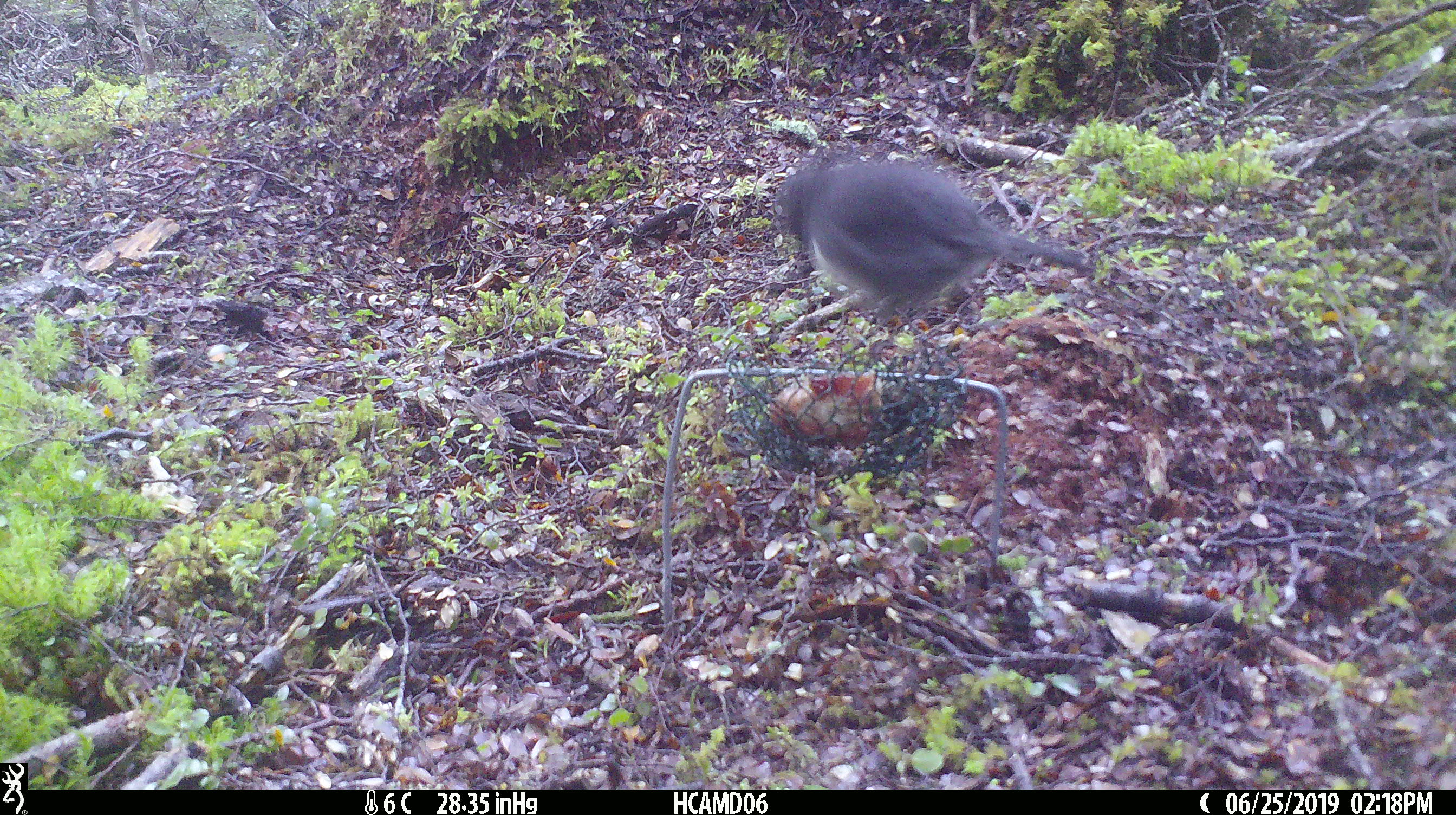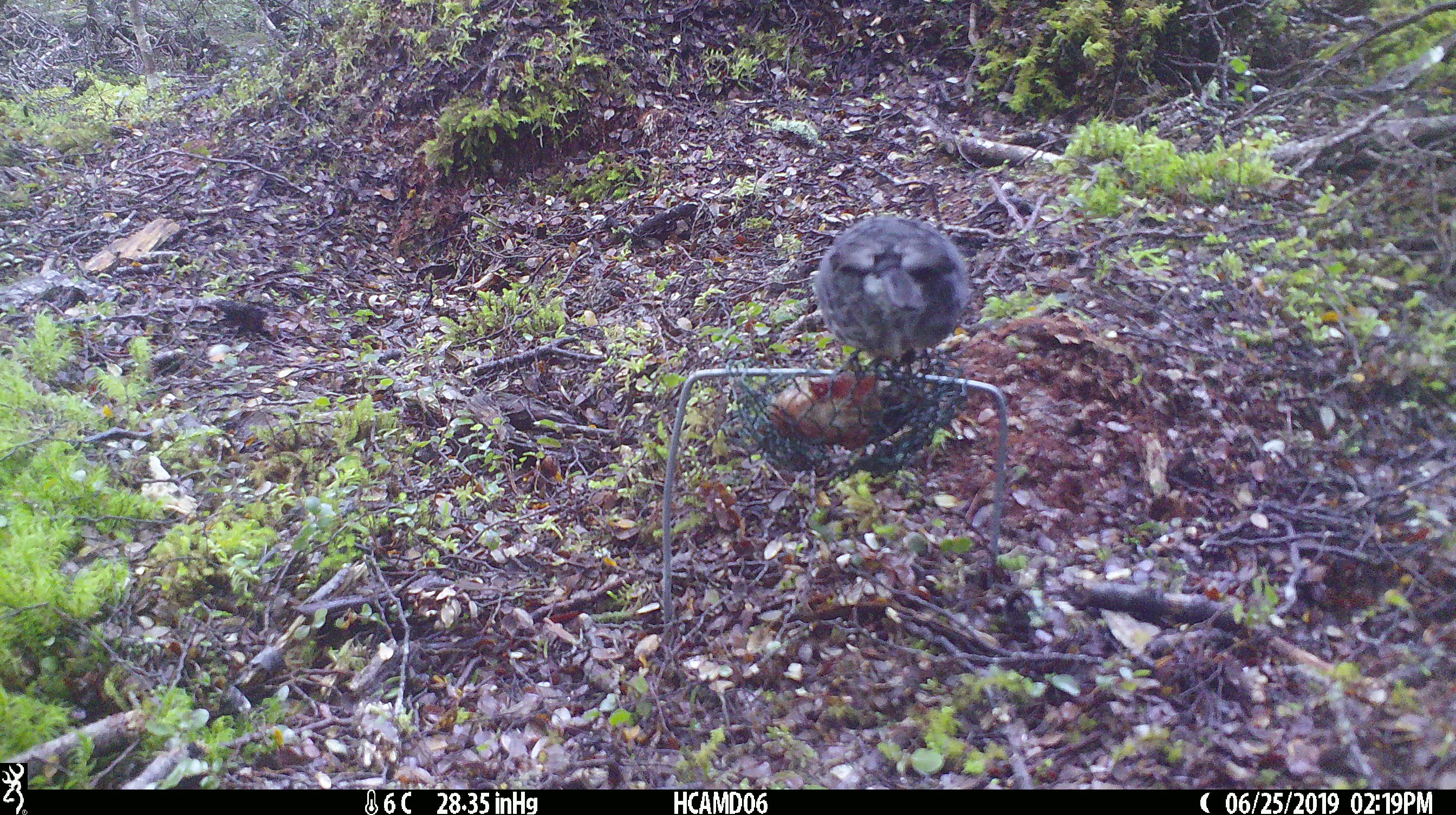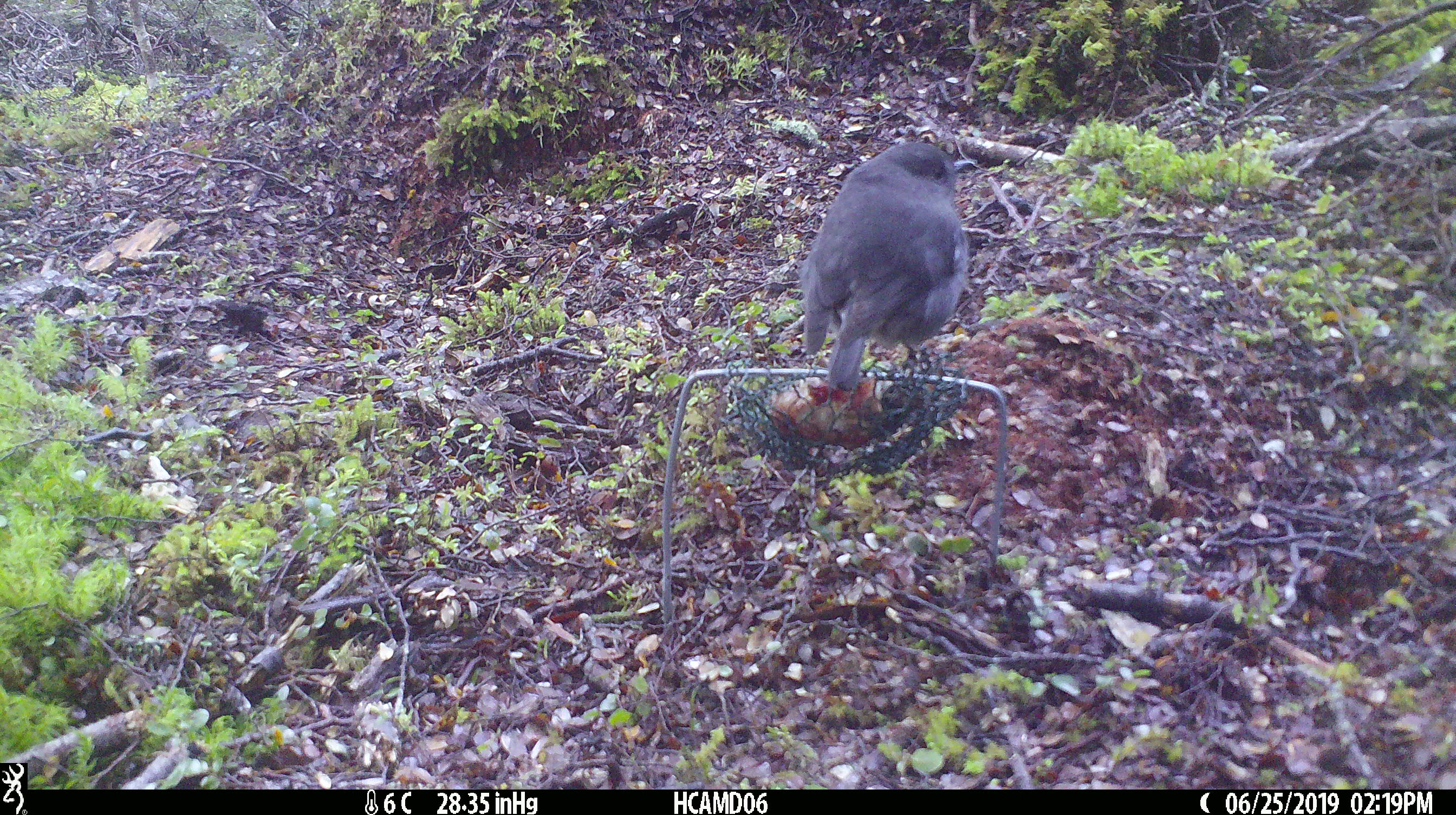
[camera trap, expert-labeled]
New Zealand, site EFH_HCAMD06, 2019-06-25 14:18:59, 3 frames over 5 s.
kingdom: Animalia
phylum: Chordata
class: Aves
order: Passeriformes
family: Petroicidae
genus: Petroica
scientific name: Petroica australis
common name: new zealand robin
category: robin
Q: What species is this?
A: Robin (new zealand robin) (Petroica australis).